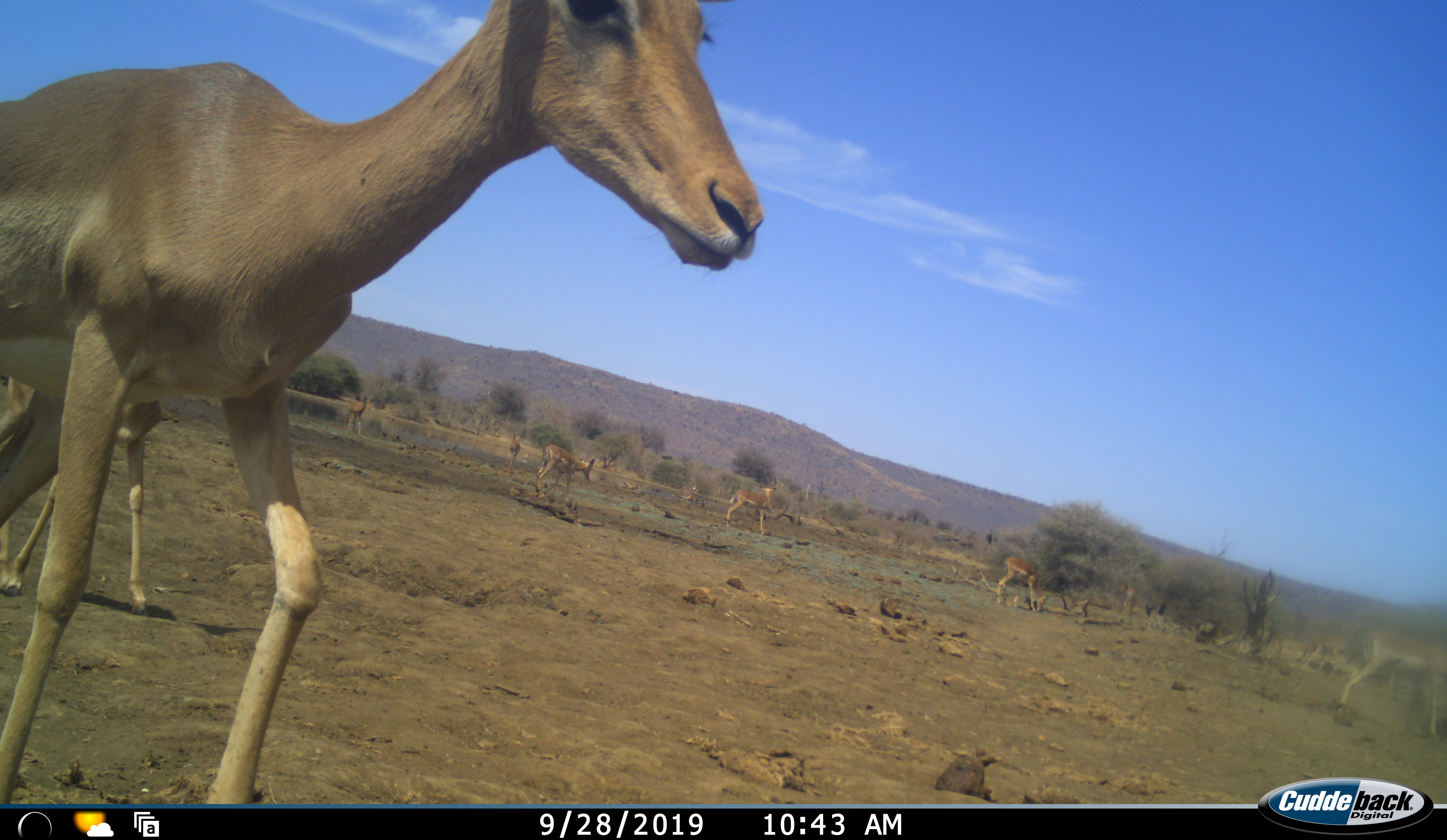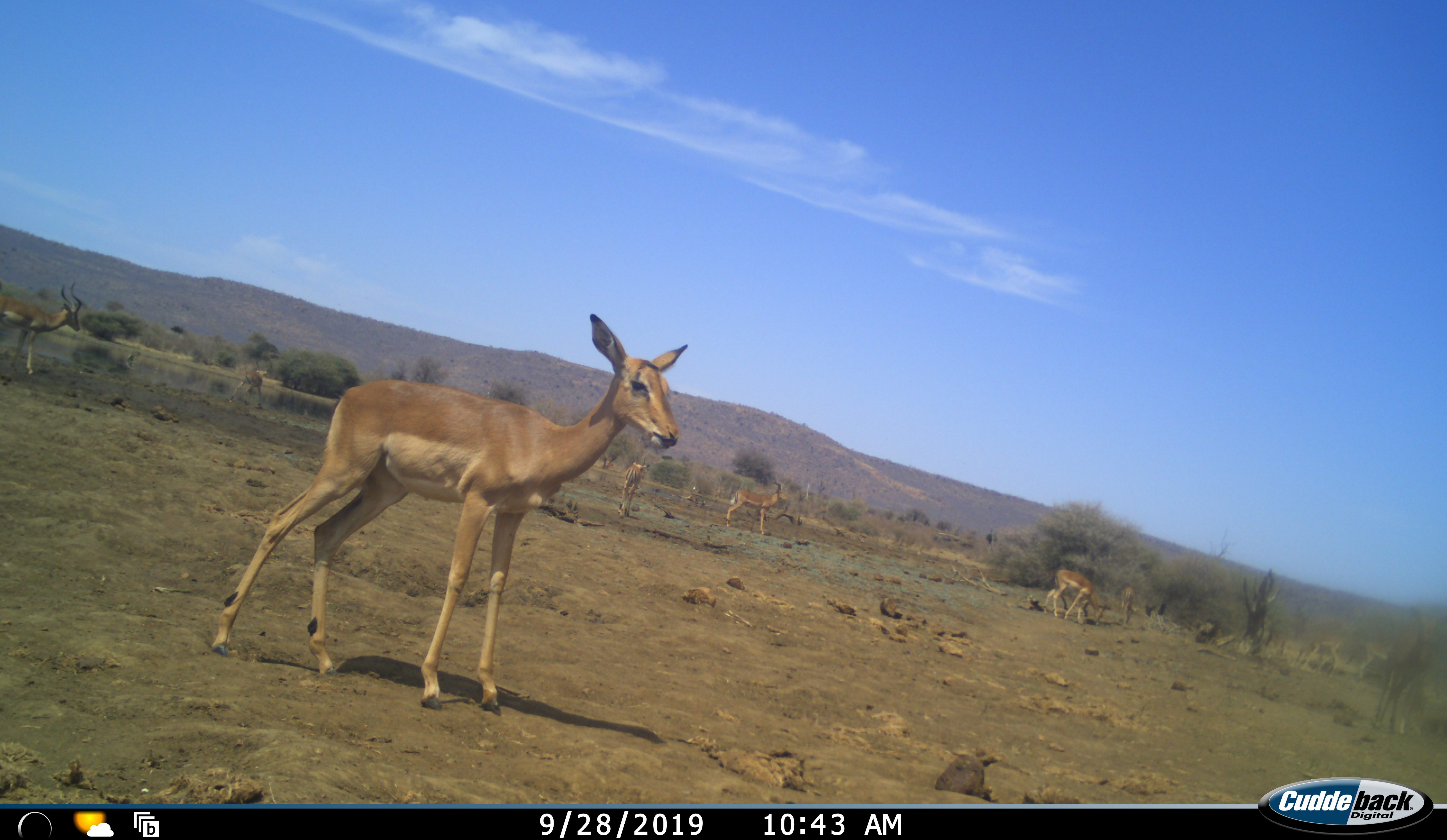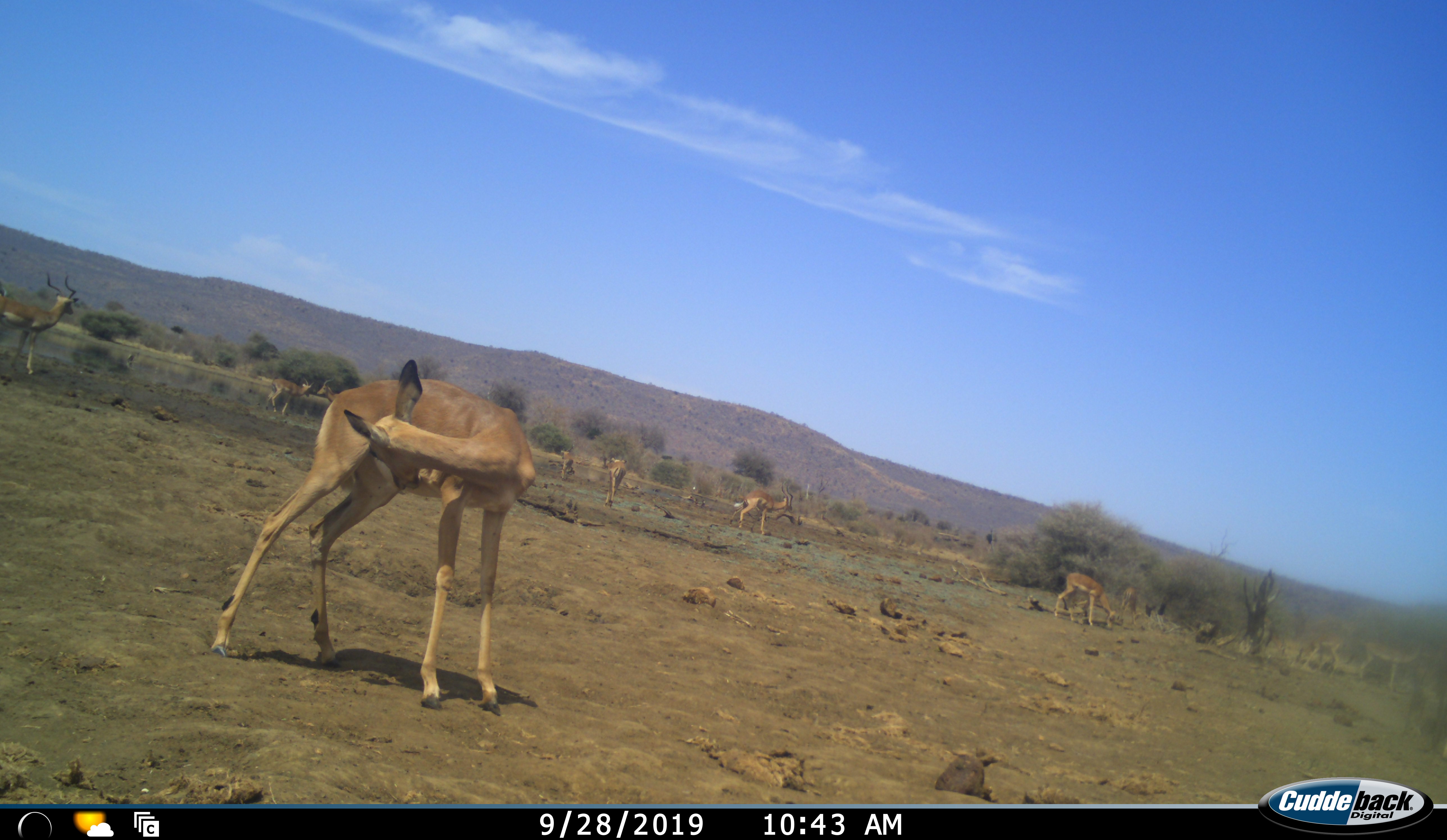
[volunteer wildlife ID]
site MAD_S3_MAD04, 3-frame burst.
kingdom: Animalia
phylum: Chordata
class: Mammalia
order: Artiodactyla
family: Bovidae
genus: Aepyceros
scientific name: Aepyceros melampus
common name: impala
Impala (Aepyceros melampus), count 8. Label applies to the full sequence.